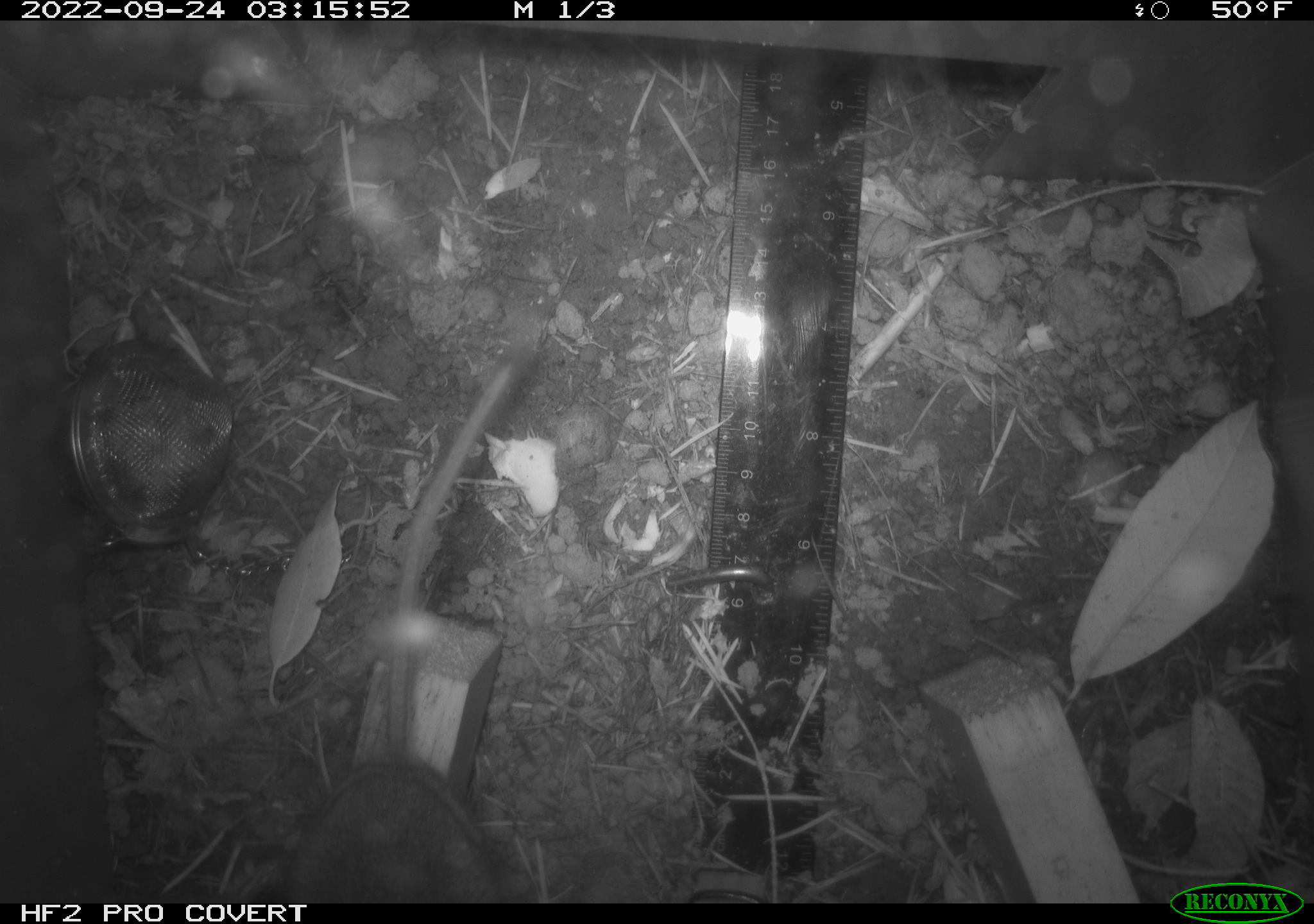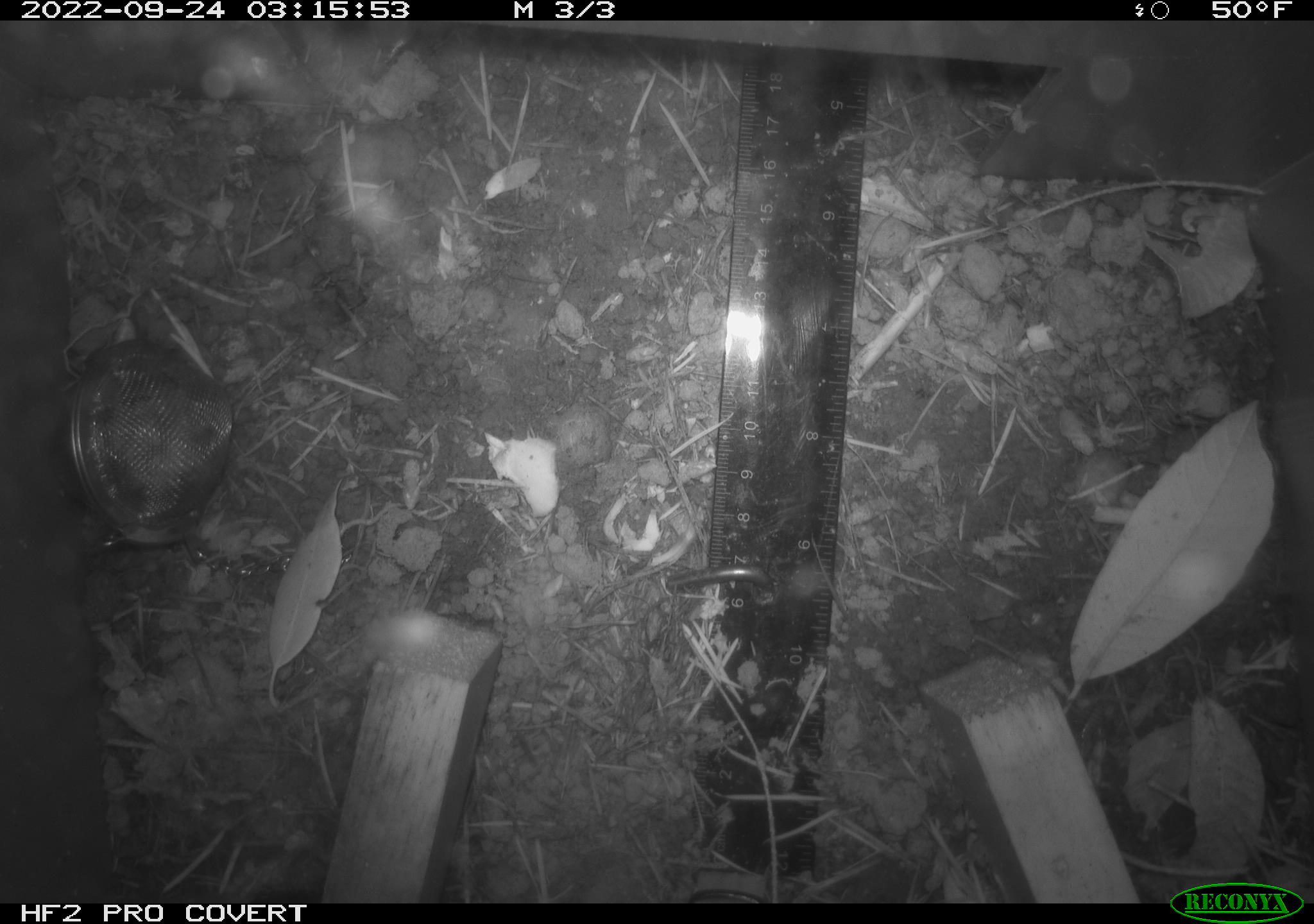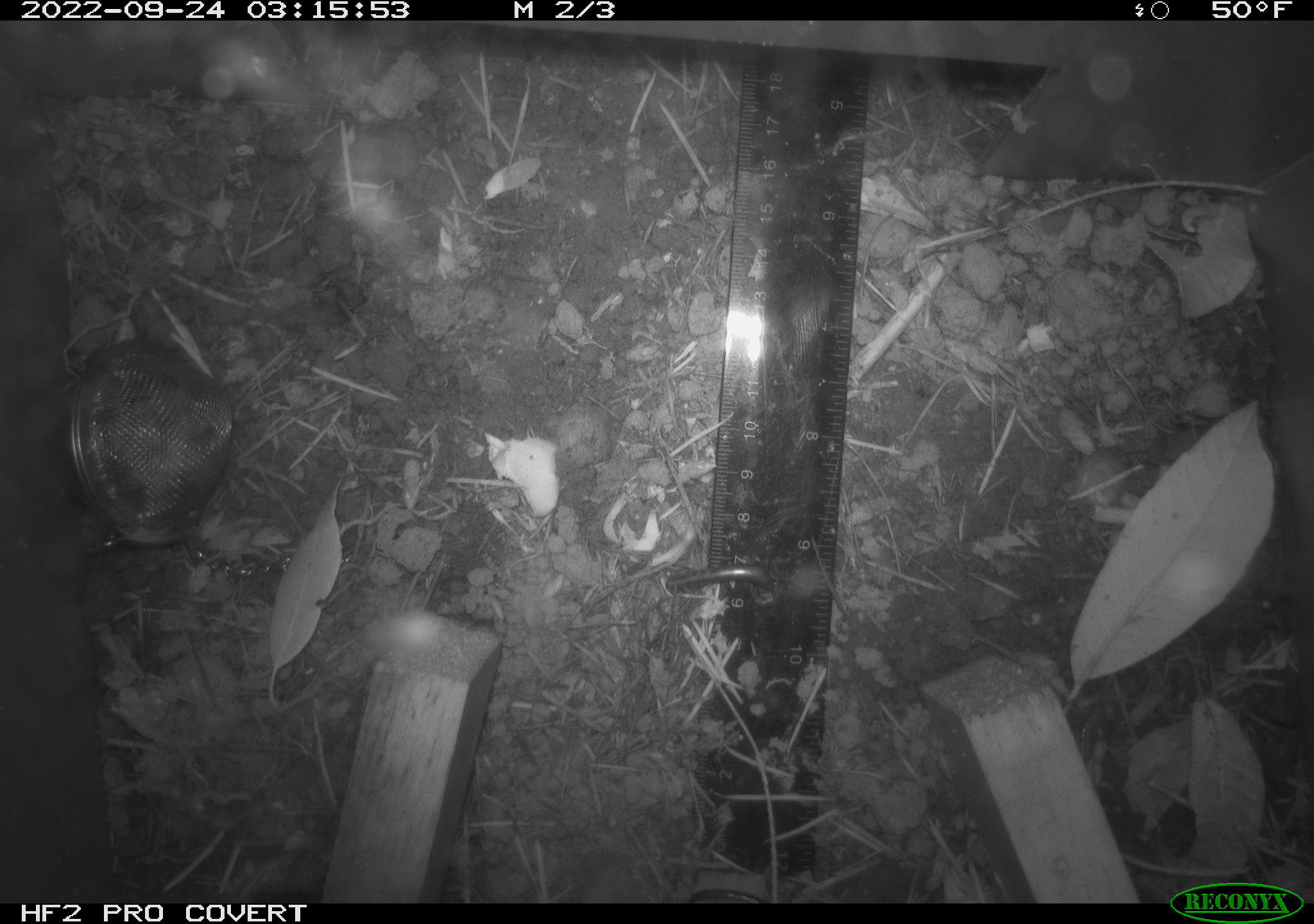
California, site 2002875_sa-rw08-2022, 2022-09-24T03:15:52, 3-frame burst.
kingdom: Animalia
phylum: Chordata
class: Mammalia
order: Rodentia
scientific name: Rodentia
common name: mouse species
Mouse species (Rodentia).